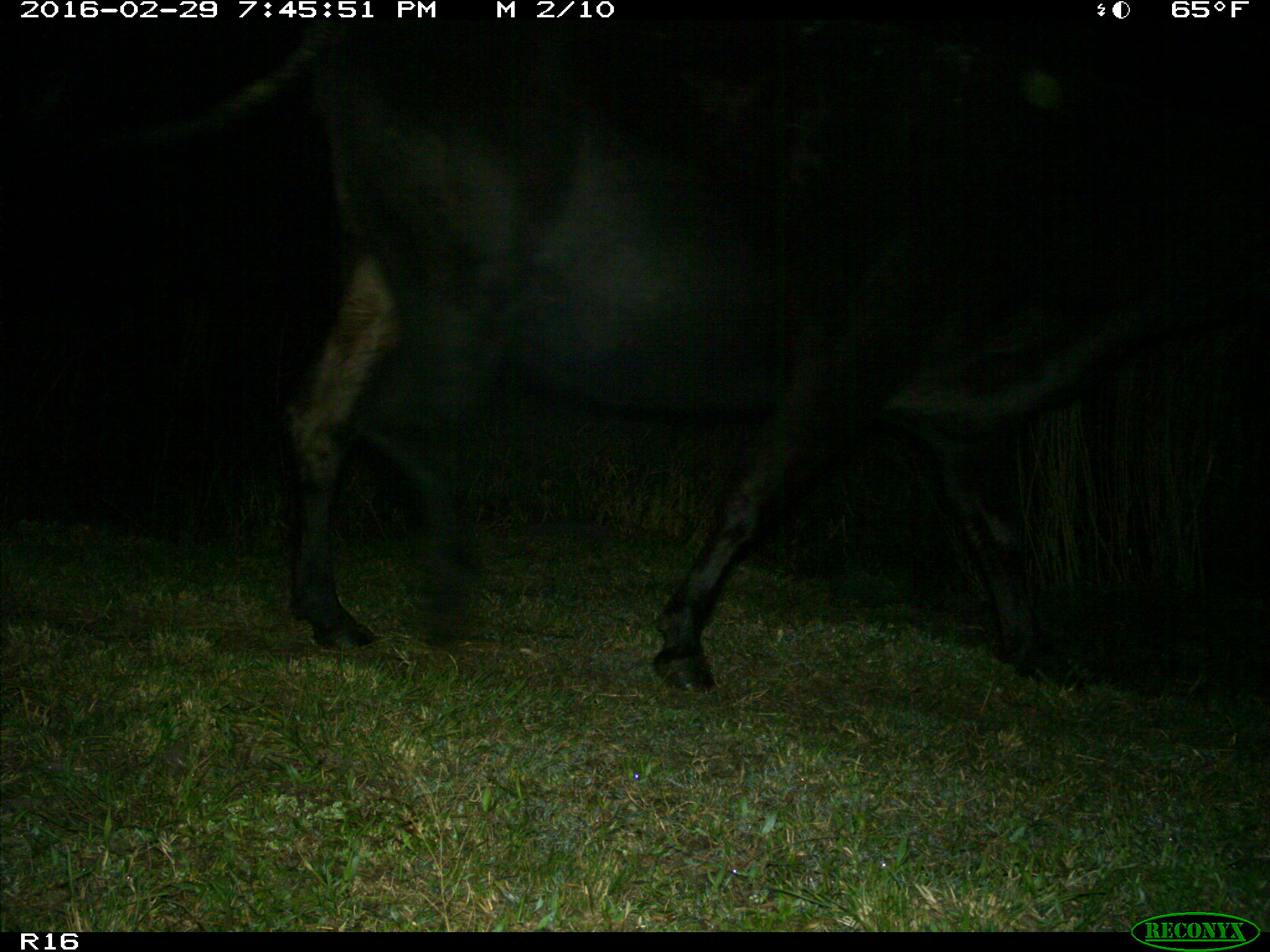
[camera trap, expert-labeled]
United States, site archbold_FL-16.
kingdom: Animalia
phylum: Chordata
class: Mammalia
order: Artiodactyla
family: Bovidae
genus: Bos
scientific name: Bos taurus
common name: domestic cow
Bos taurus (domestic cow).